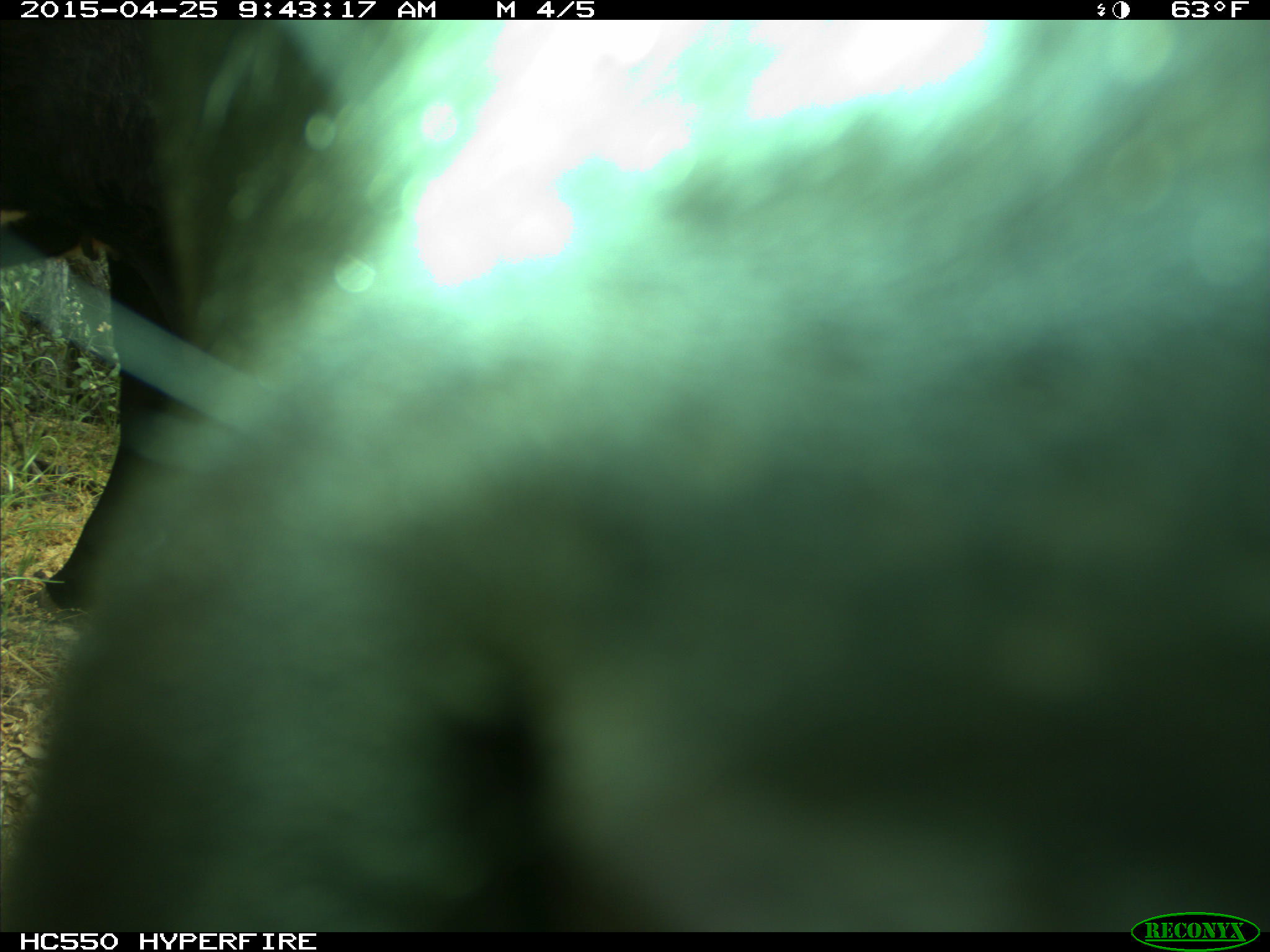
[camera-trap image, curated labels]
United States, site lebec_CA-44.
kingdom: Animalia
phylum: Chordata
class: Mammalia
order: Artiodactyla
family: Suidae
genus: Sus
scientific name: Sus scrofa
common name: wild boar